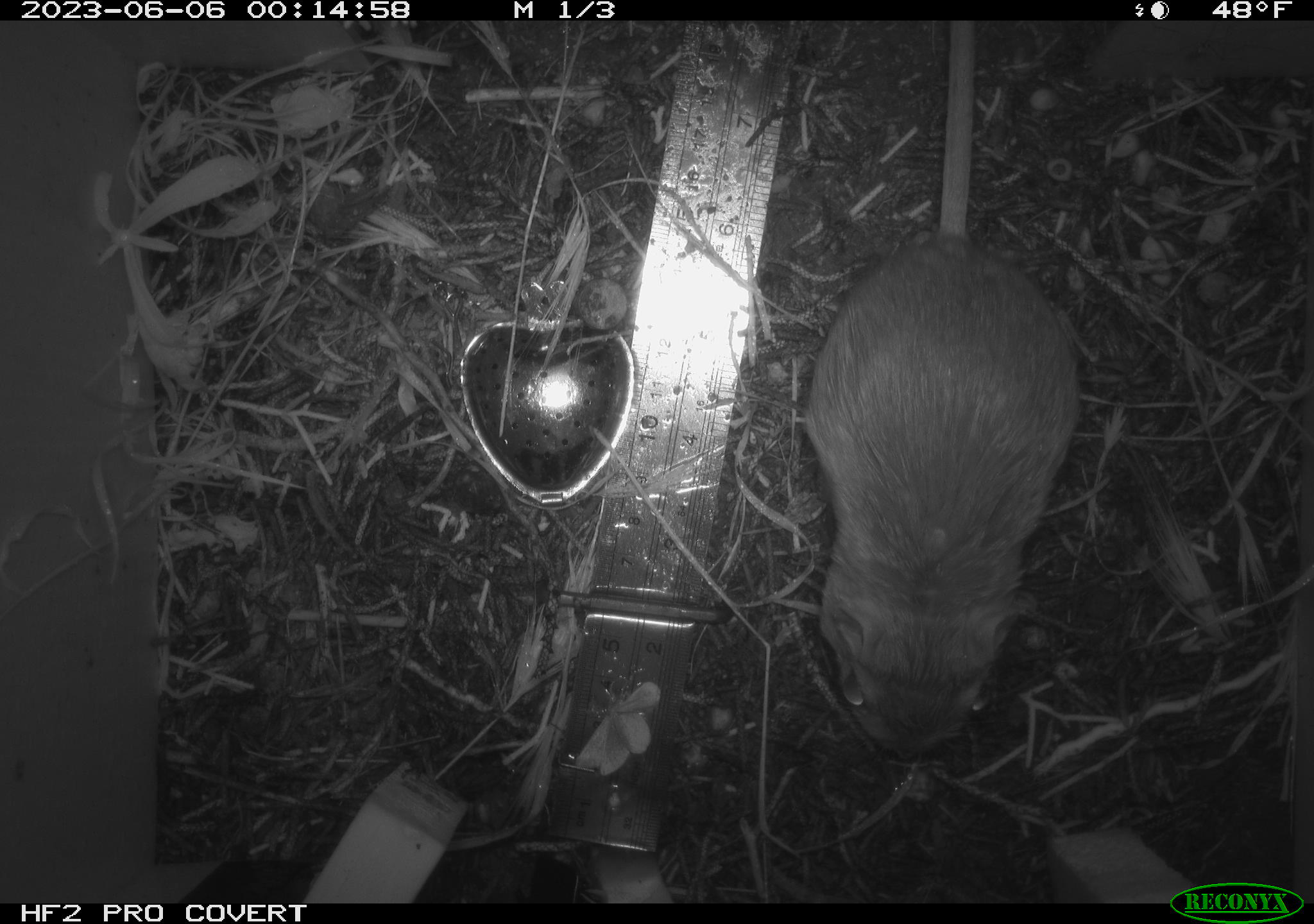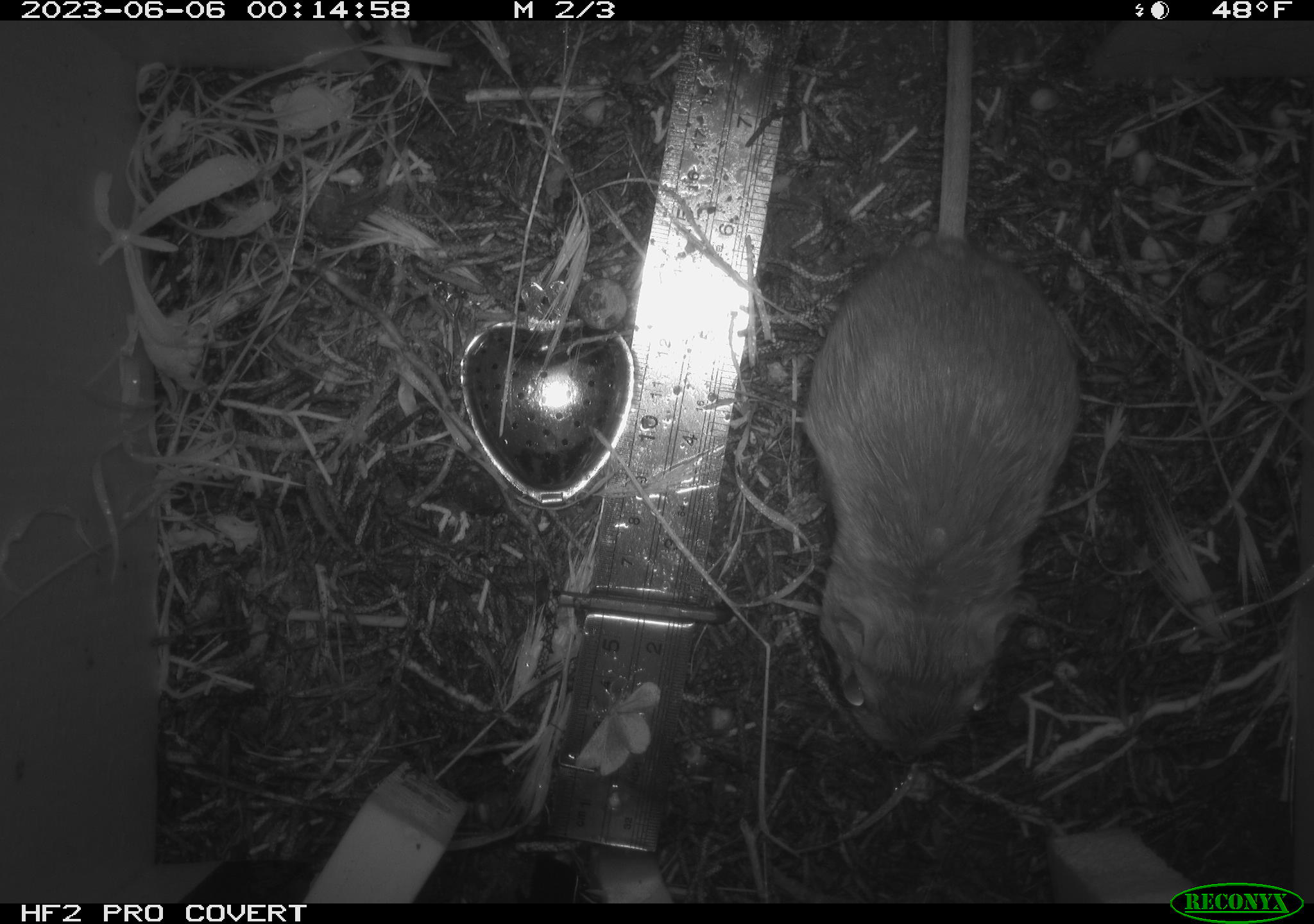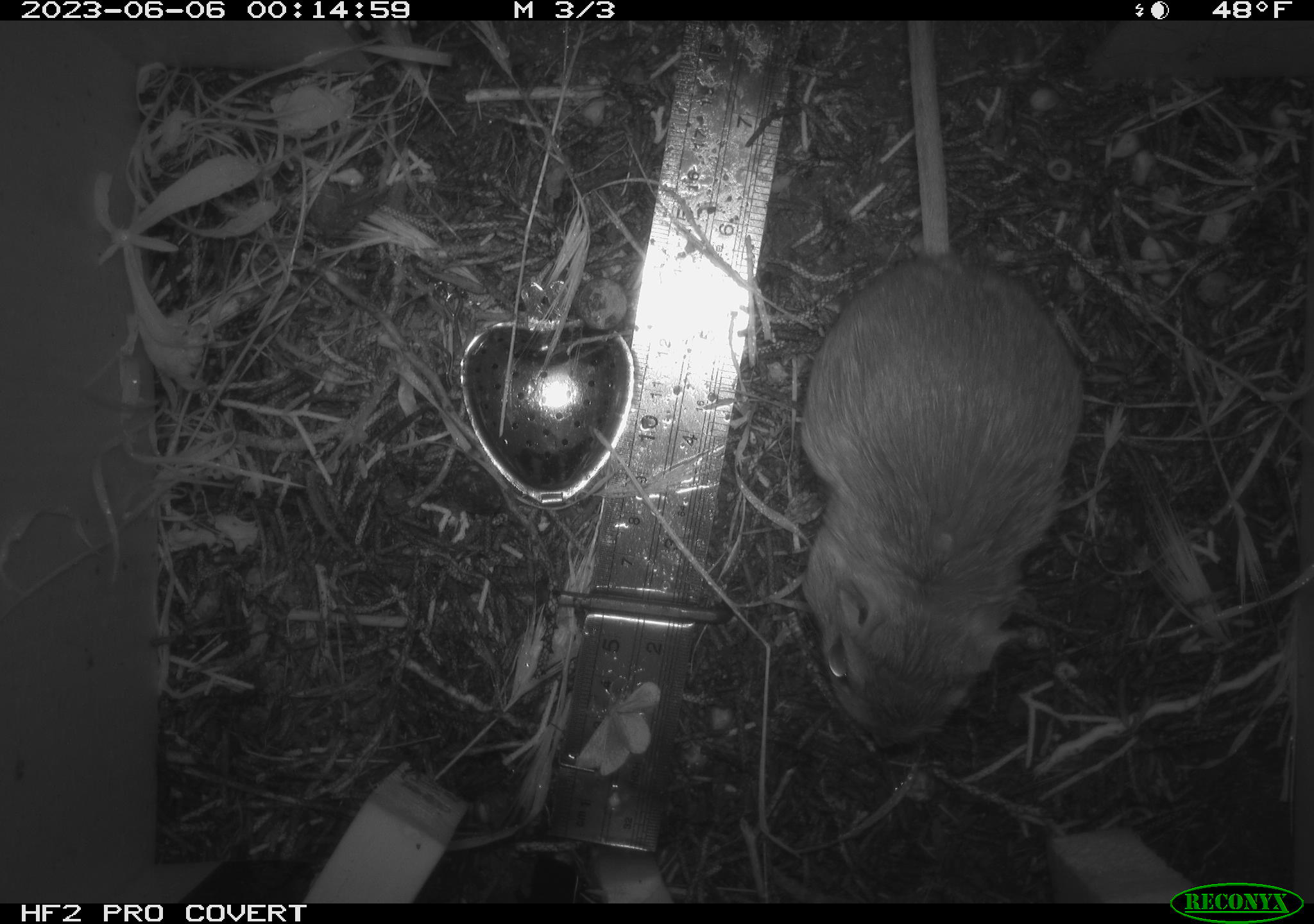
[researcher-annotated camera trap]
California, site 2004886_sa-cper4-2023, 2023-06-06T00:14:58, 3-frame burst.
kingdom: Animalia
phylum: Chordata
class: Mammalia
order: Rodentia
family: Heteromyidae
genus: Dipodomys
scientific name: Dipodomys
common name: kangaroo rats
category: dipodomys species